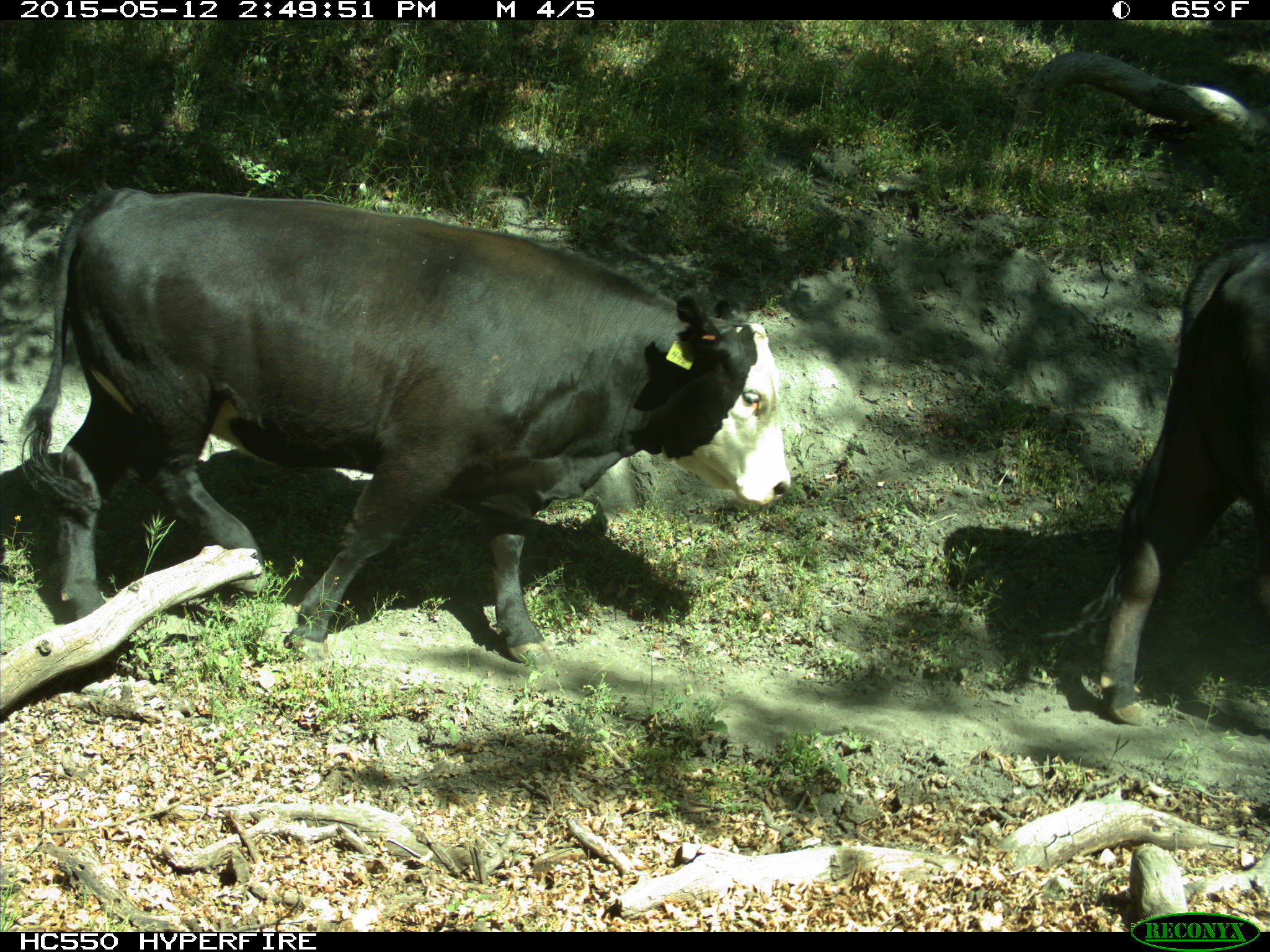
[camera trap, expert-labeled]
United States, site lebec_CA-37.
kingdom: Animalia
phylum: Chordata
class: Mammalia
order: Artiodactyla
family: Bovidae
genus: Bos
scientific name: Bos taurus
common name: domestic cow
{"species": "Bos taurus (domestic cow)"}